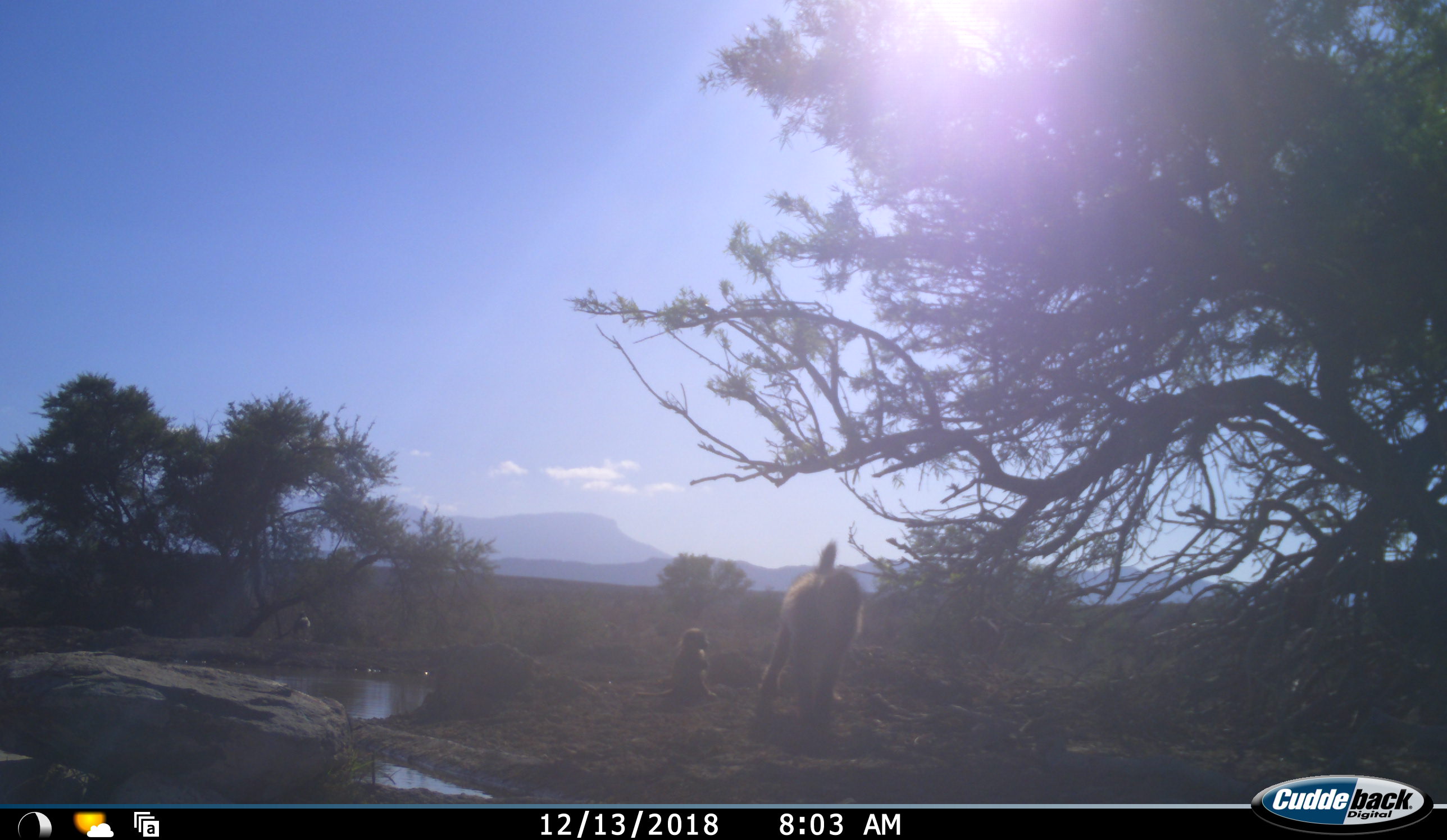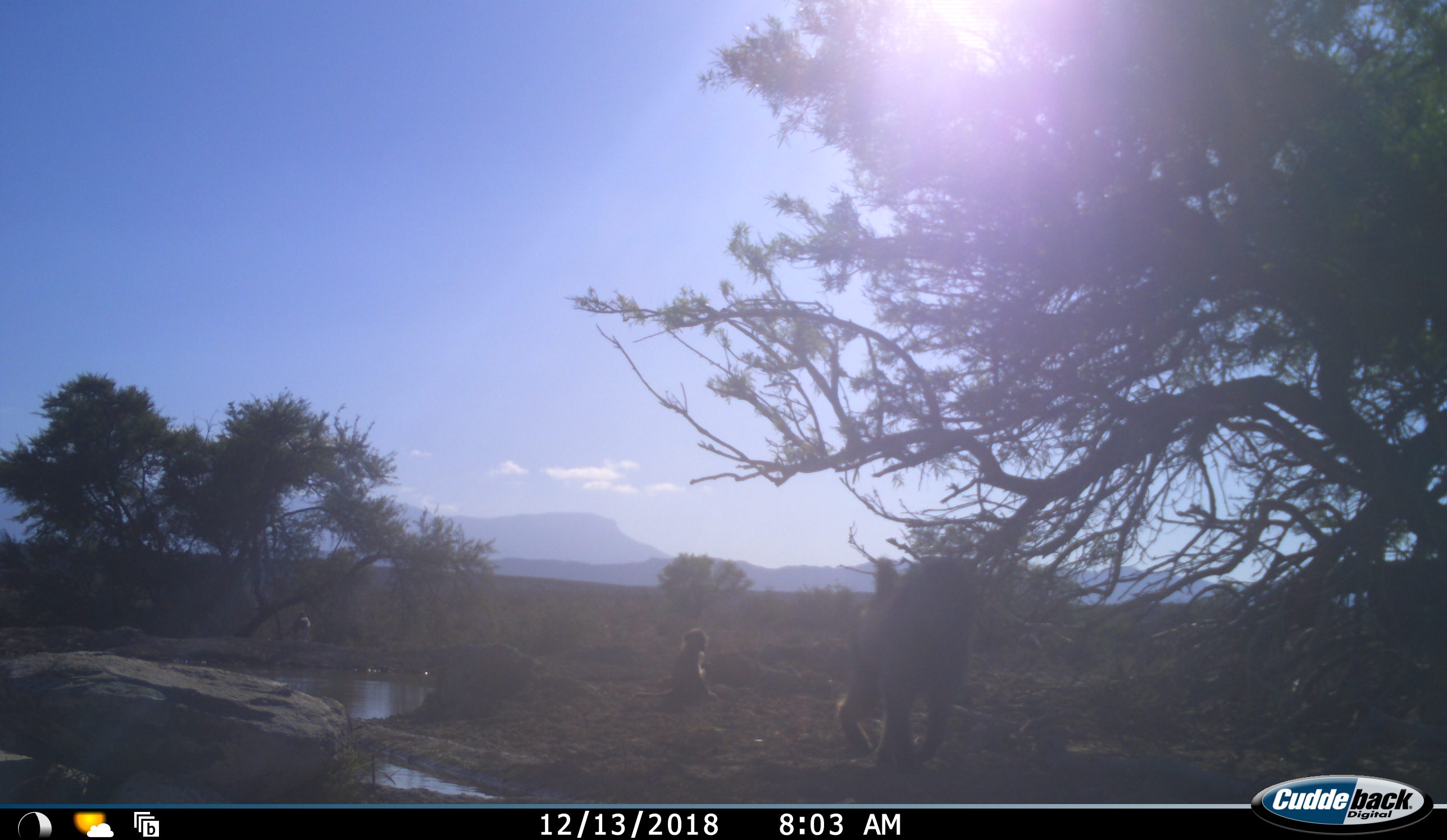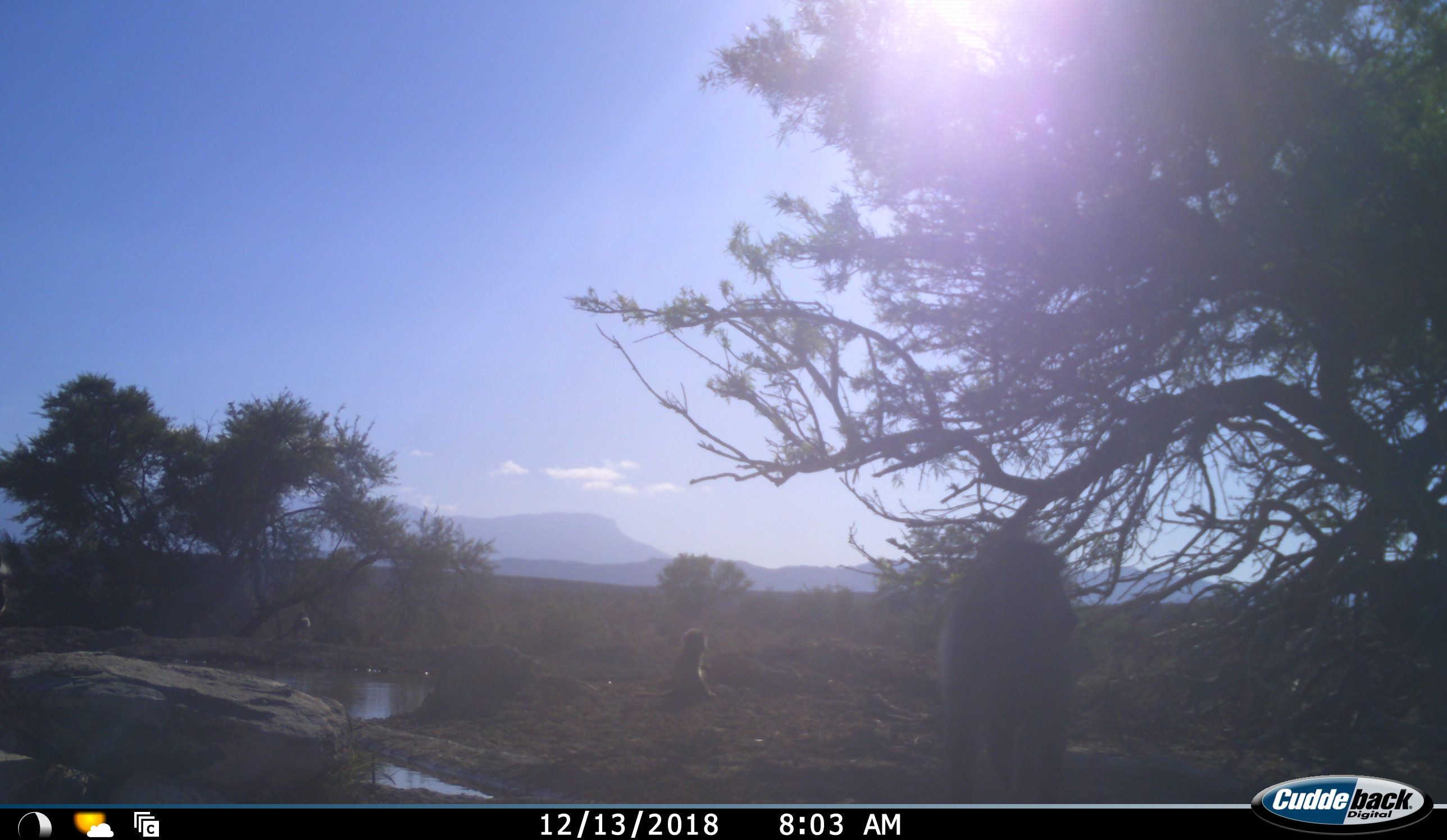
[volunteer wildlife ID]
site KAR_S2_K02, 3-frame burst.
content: unidentified animal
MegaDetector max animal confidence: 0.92